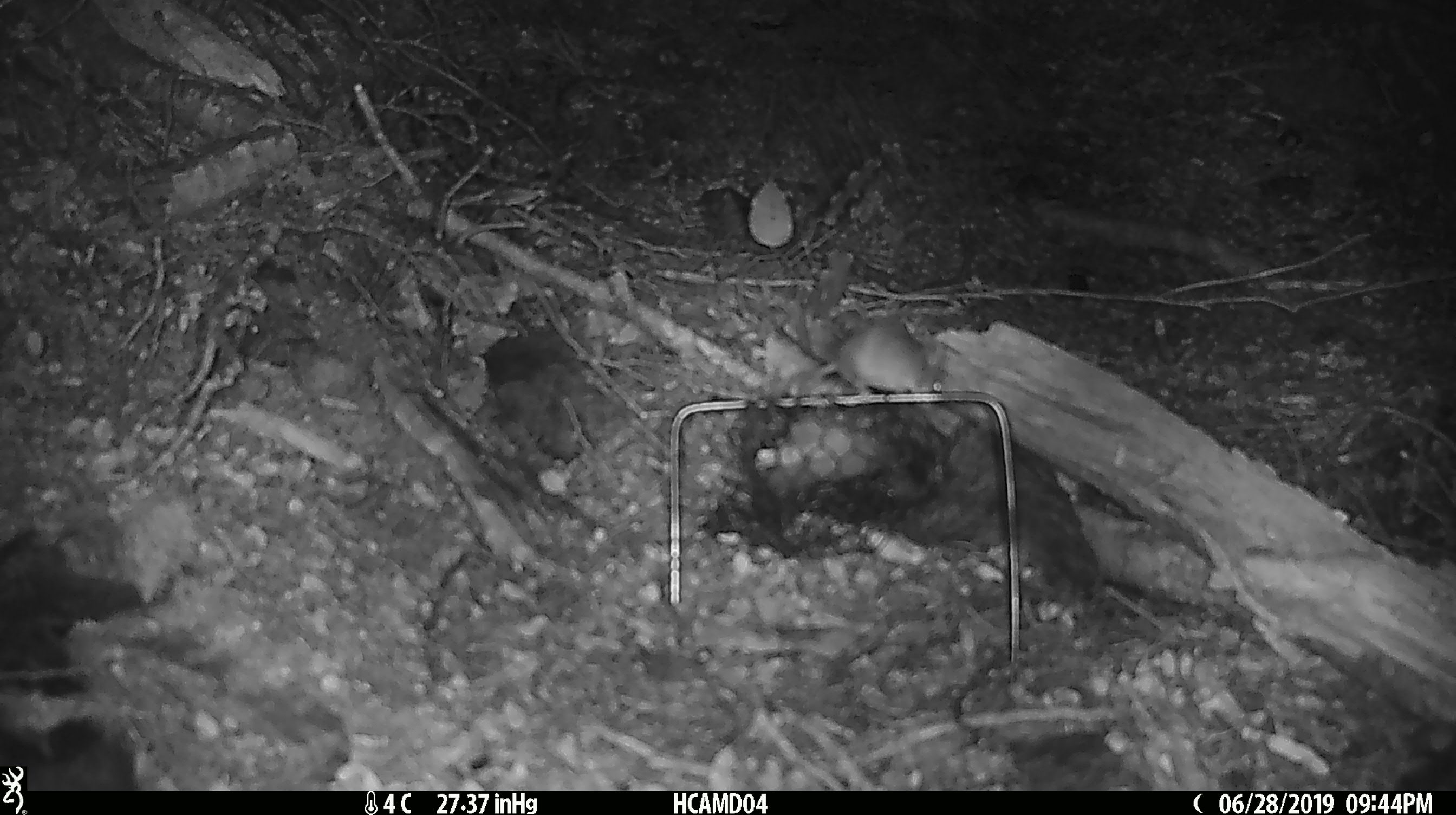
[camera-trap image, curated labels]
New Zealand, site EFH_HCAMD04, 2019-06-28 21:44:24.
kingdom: Animalia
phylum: Chordata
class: Mammalia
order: Rodentia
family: Muridae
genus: Mus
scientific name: Mus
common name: mouse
Mouse (Mus).